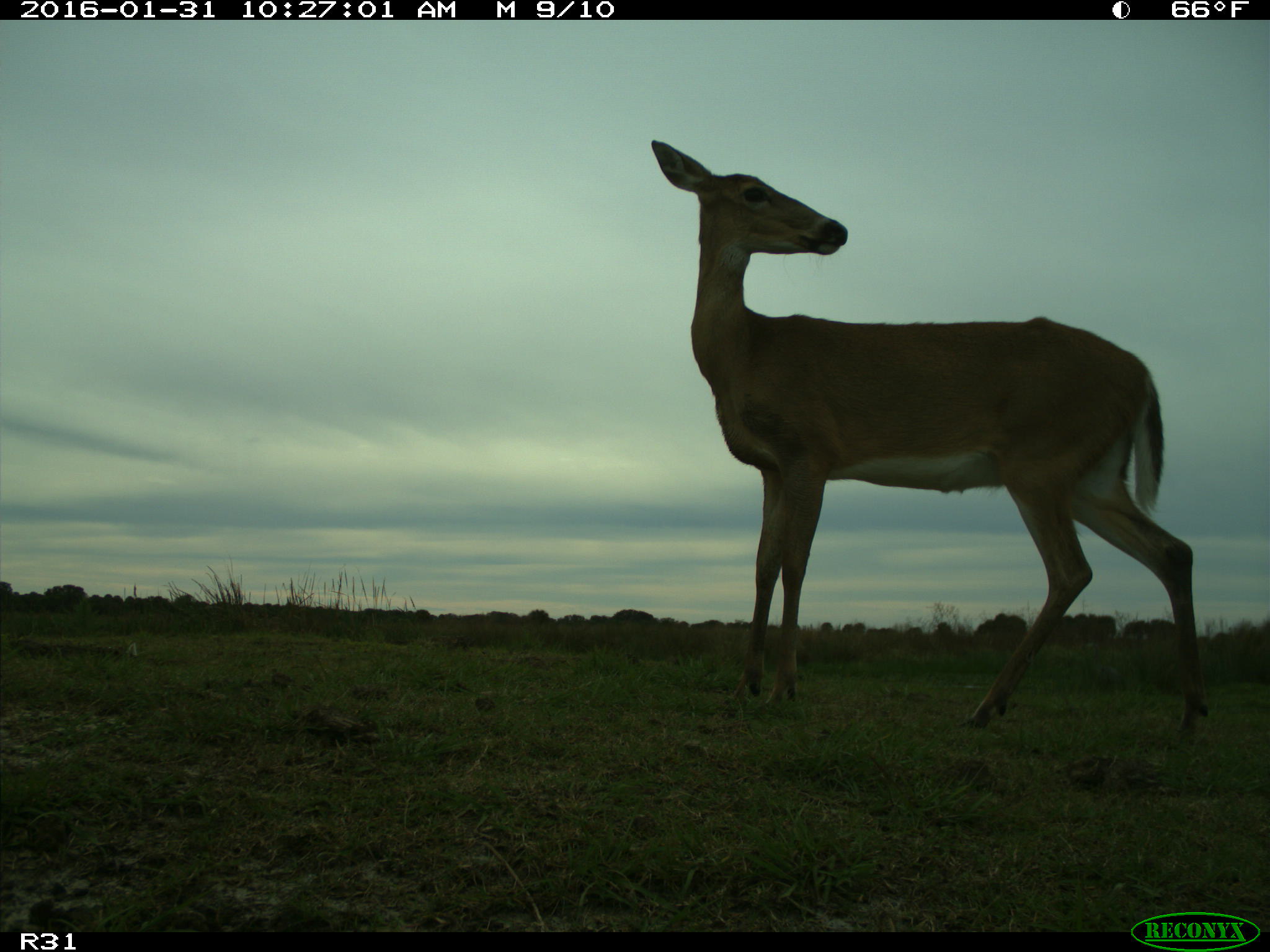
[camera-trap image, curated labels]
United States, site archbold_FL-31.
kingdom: Animalia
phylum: Chordata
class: Mammalia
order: Artiodactyla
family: Cervidae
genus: Odocoileus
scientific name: Odocoileus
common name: deer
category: unidentified deer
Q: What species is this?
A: Unidentified deer (deer) (Odocoileus).